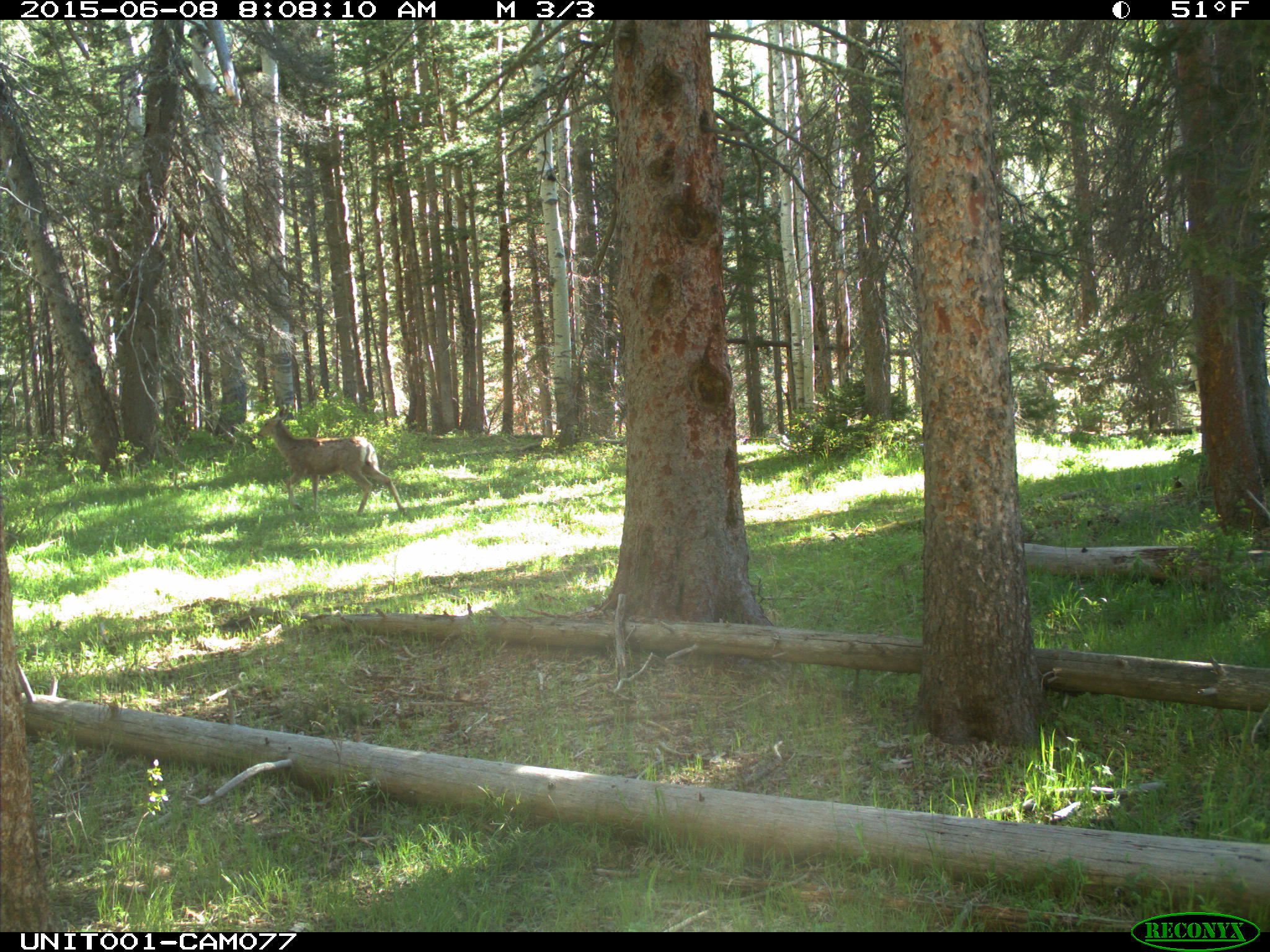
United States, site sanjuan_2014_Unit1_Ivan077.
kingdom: Animalia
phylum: Chordata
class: Mammalia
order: Artiodactyla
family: Cervidae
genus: Odocoileus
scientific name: Odocoileus hemionus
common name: mule deer